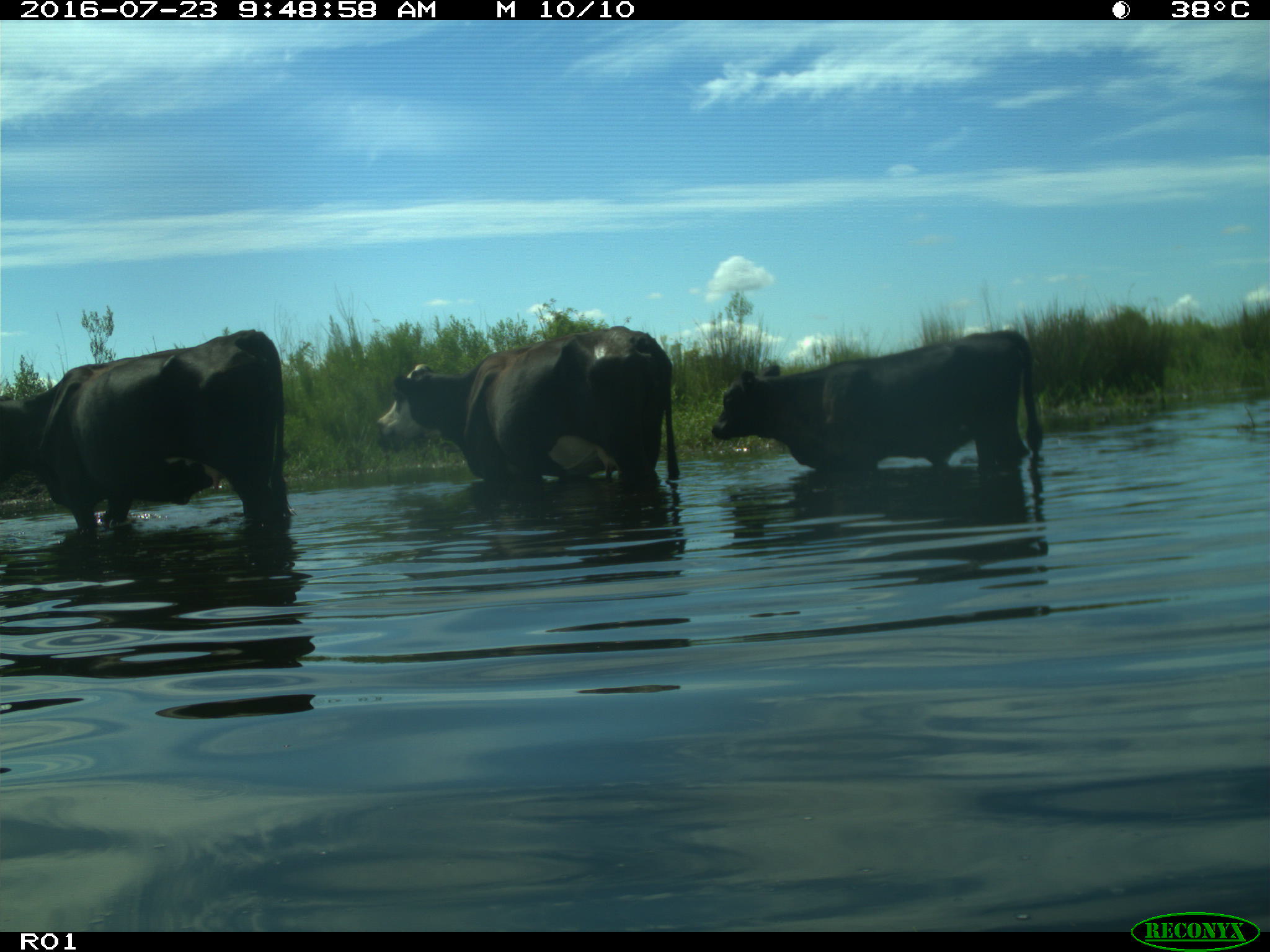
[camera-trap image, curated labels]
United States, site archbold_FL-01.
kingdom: Animalia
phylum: Chordata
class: Mammalia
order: Artiodactyla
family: Bovidae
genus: Bos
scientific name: Bos taurus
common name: domestic cow